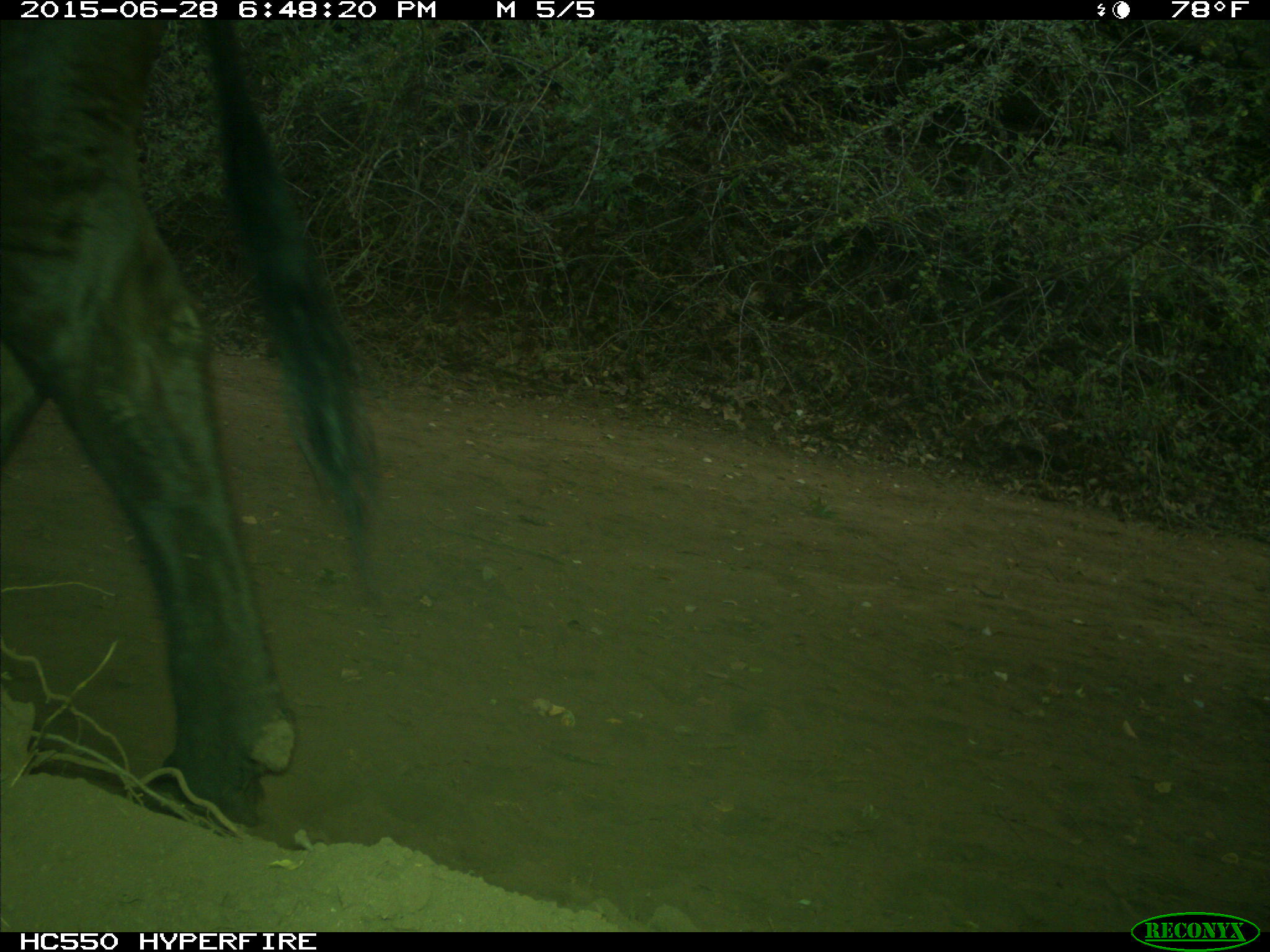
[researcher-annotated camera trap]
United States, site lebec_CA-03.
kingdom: Animalia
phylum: Chordata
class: Mammalia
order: Artiodactyla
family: Bovidae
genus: Bos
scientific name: Bos taurus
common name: domestic cow